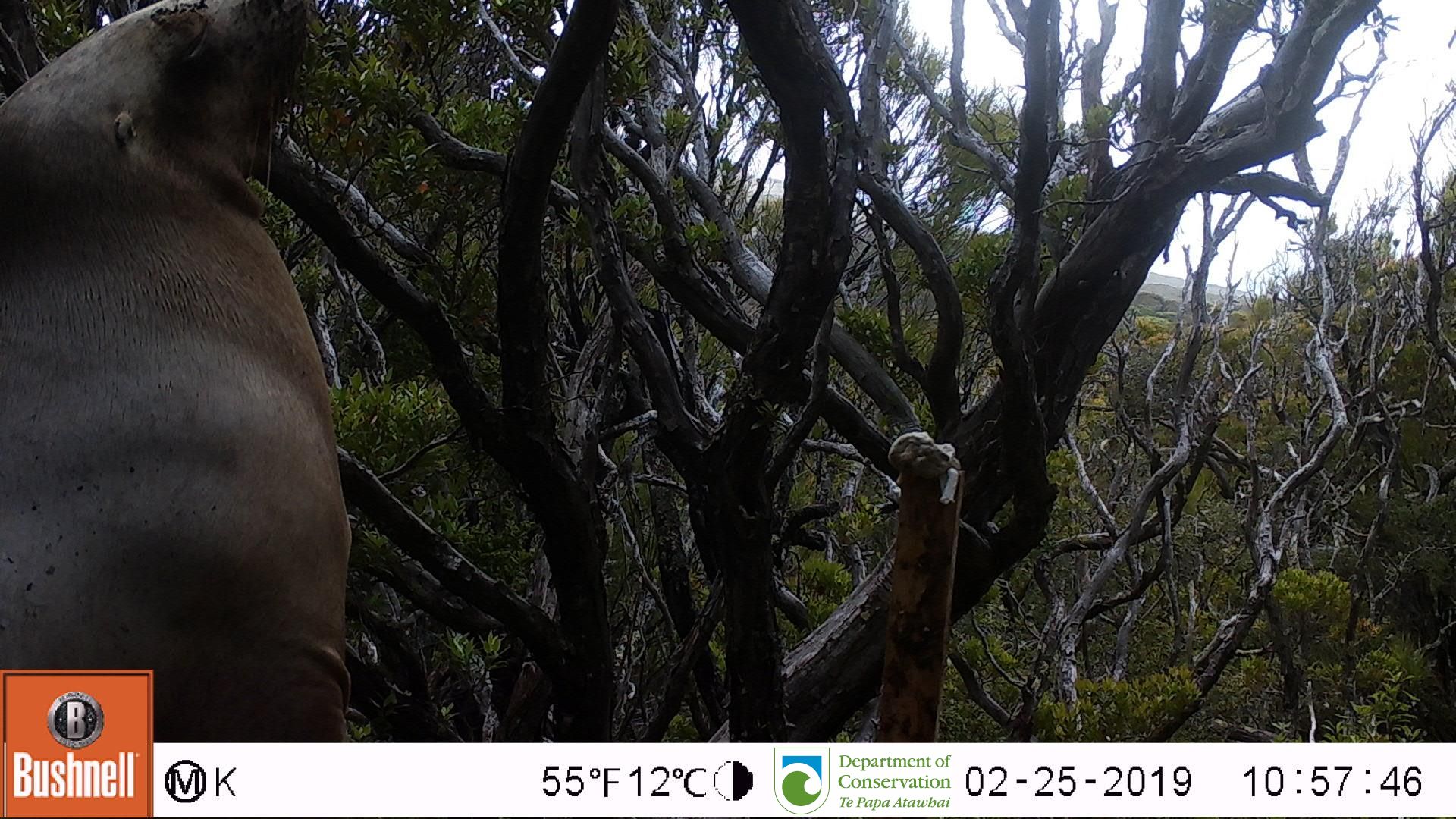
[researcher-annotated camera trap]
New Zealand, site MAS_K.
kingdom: Animalia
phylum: Chordata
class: Mammalia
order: Carnivora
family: Otariidae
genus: Phocarctos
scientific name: Phocarctos hookeri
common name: new zealand sea lion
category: sealion